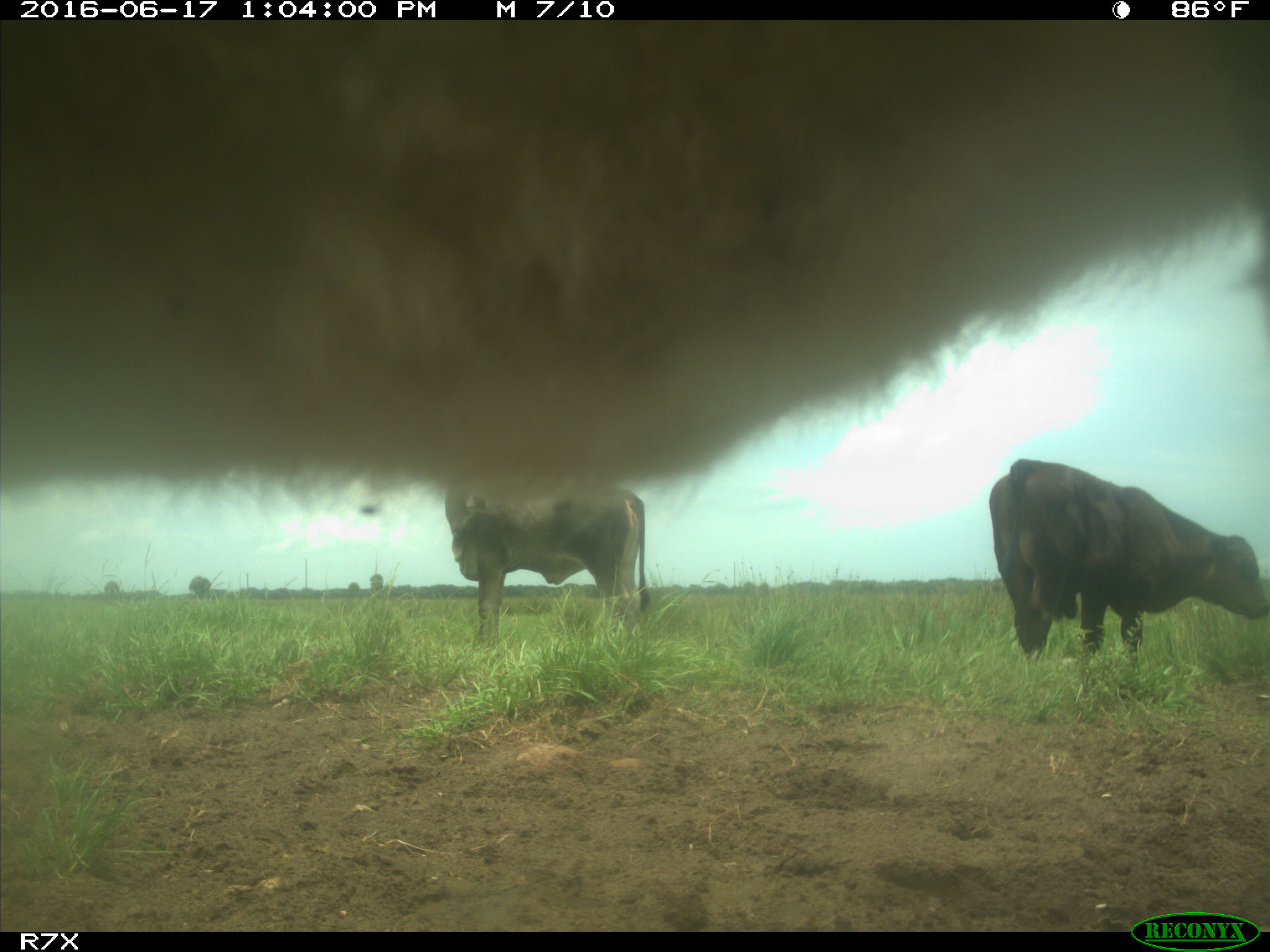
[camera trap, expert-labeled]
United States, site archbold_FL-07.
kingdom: Animalia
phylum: Chordata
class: Mammalia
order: Artiodactyla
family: Bovidae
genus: Bos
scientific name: Bos taurus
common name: domestic cow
Bos taurus (domestic cow).